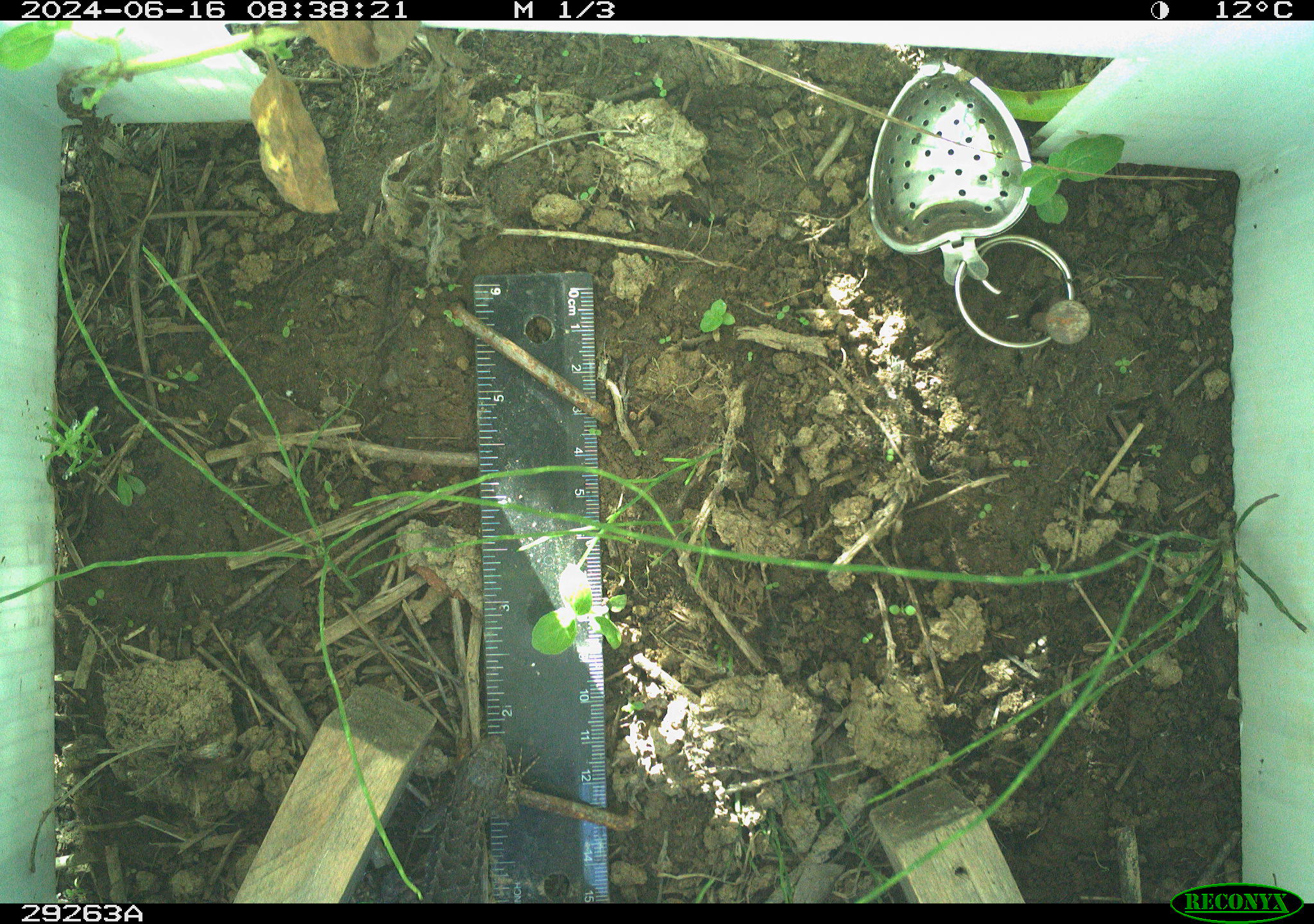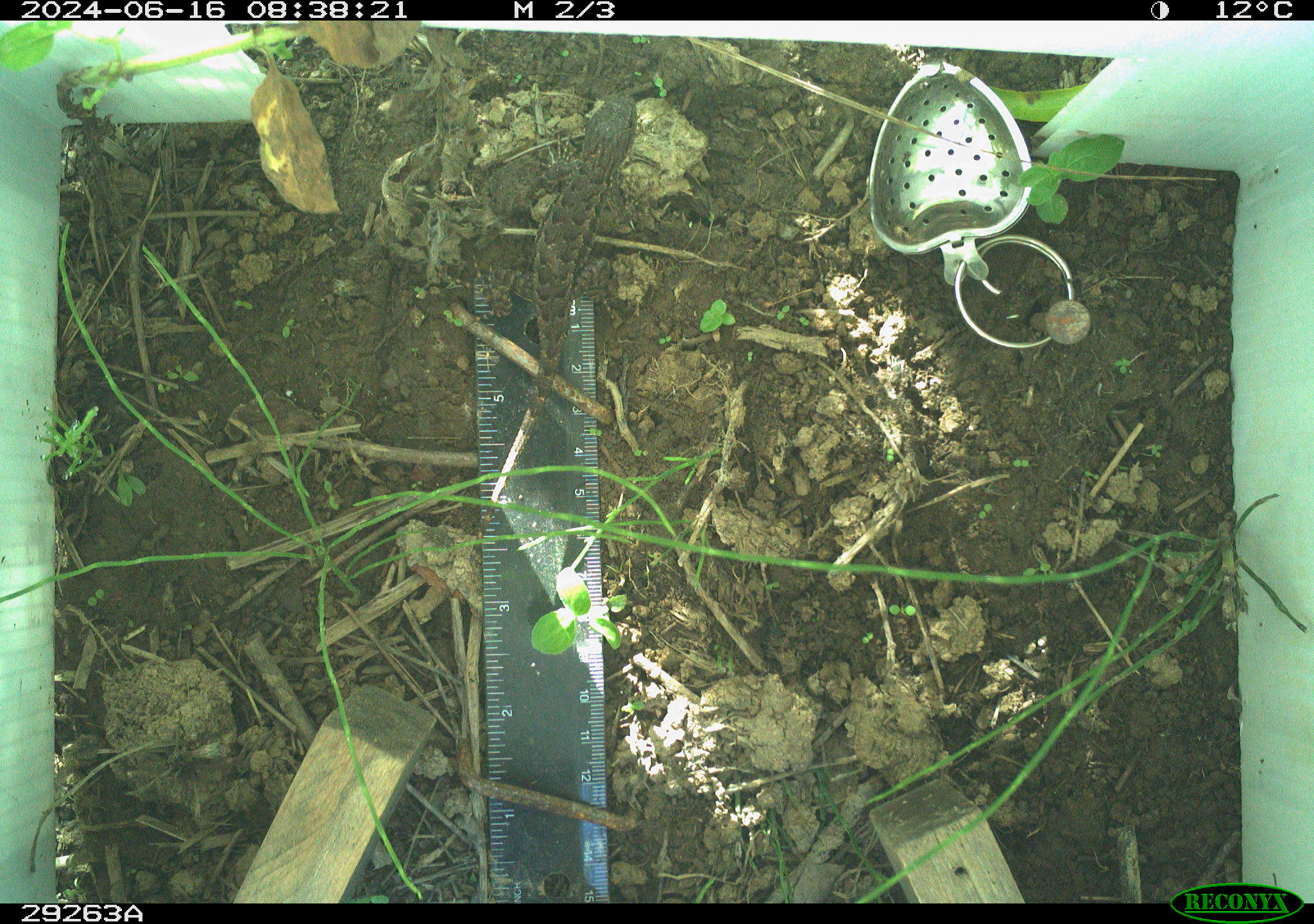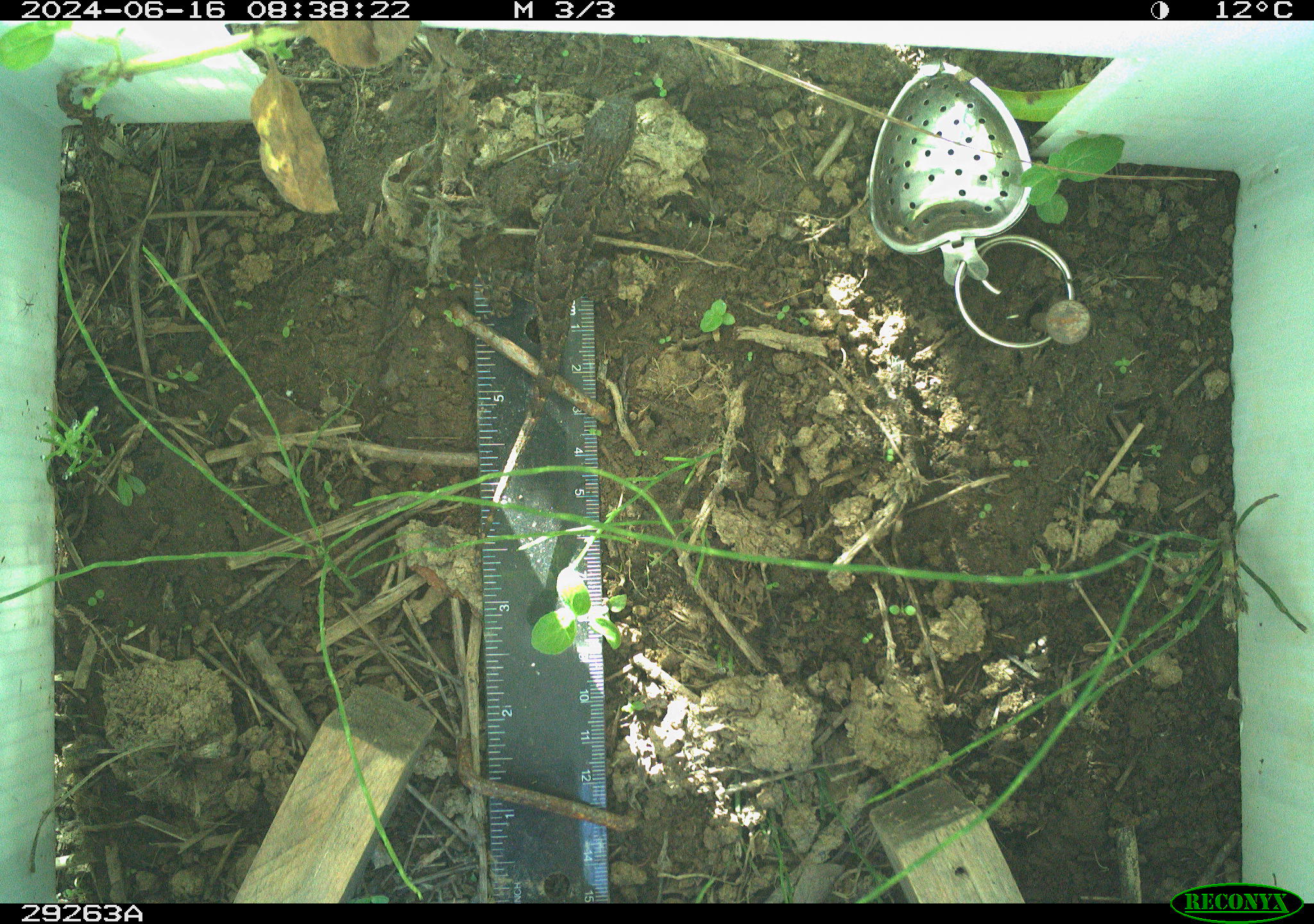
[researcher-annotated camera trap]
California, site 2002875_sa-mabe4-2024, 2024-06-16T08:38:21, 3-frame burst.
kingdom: Animalia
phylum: Chordata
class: Reptilia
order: Squamata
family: Phrynosomatidae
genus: Sceloporus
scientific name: Sceloporus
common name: spiny lizards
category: sceloporus species